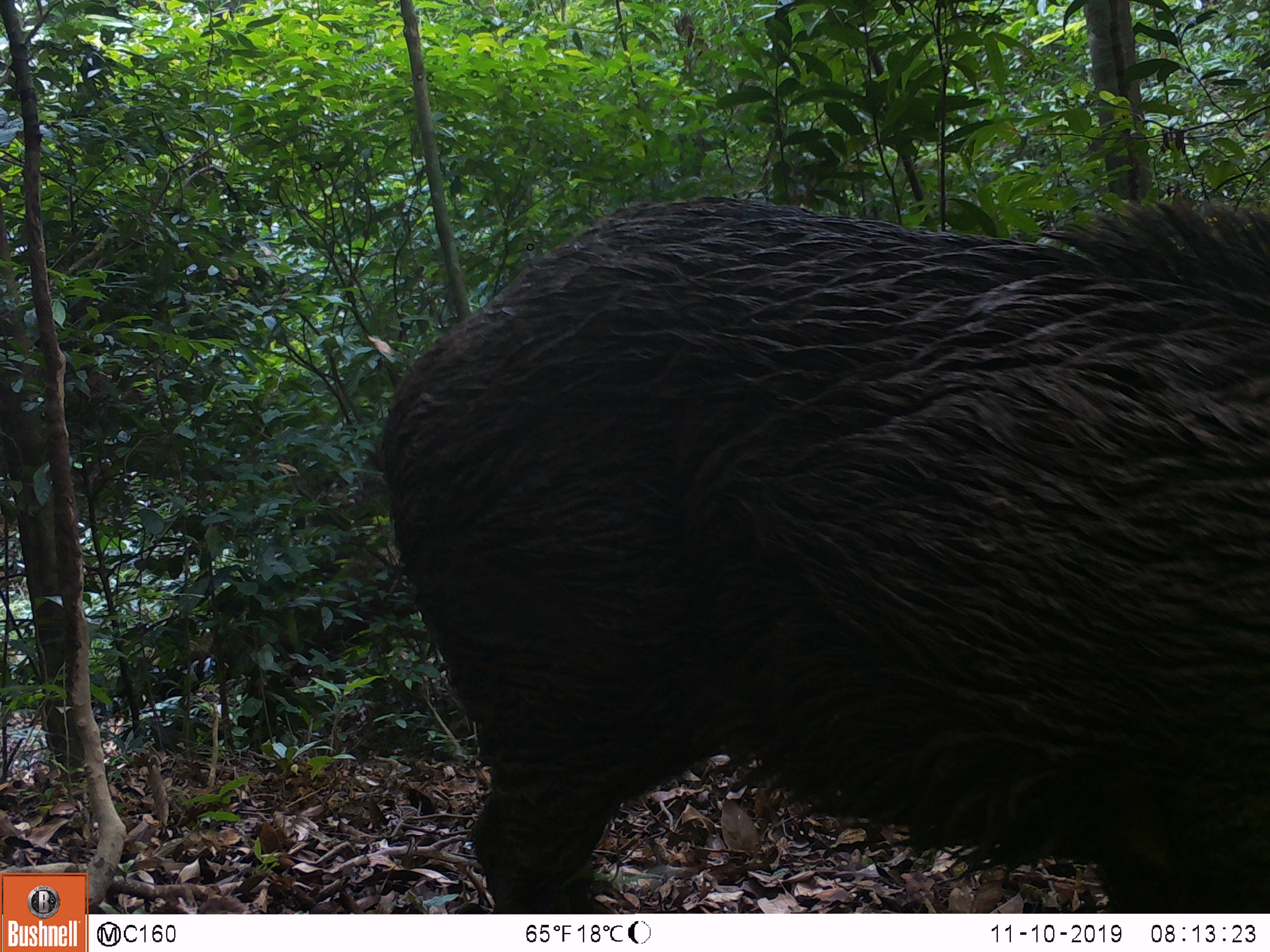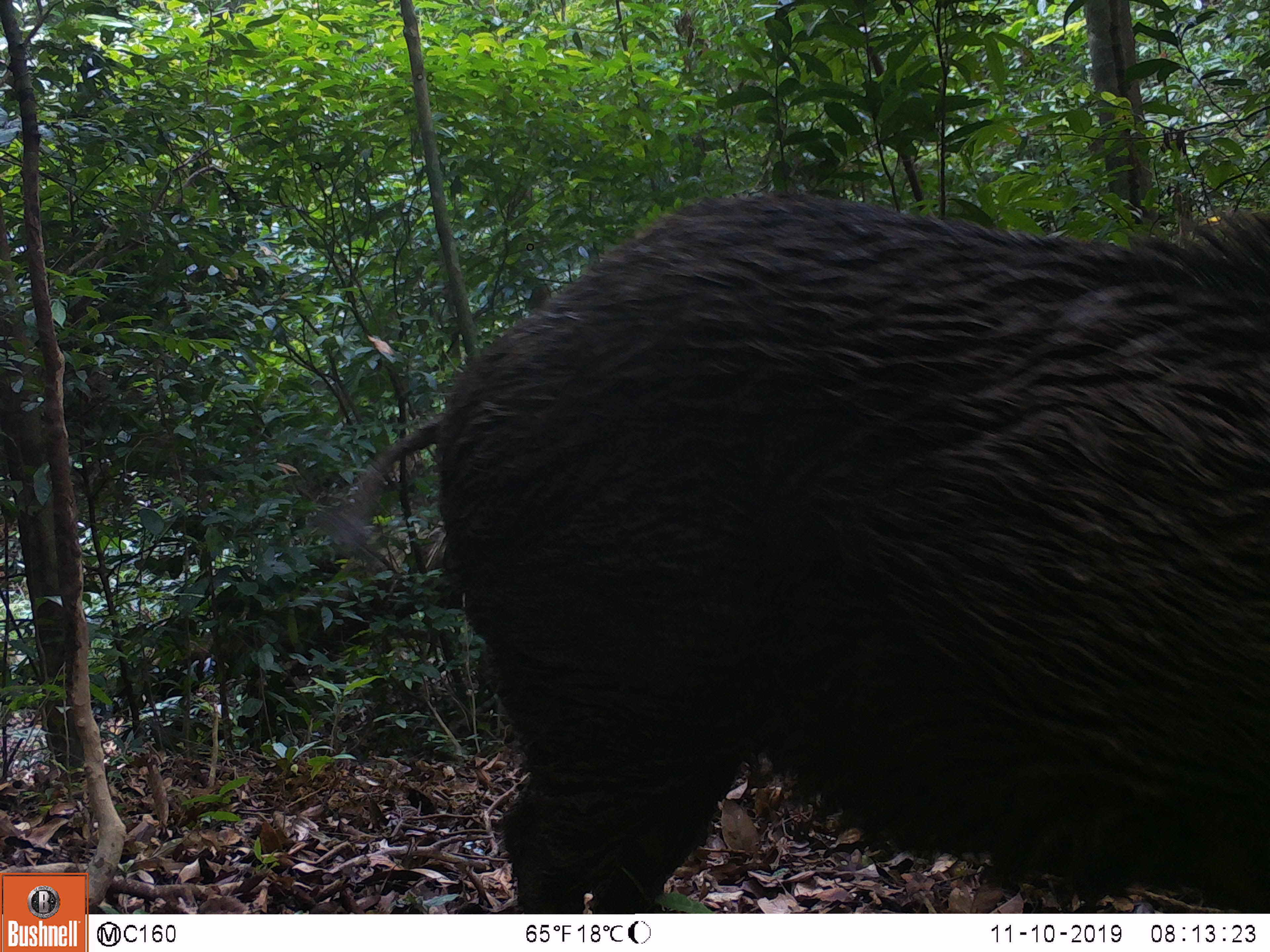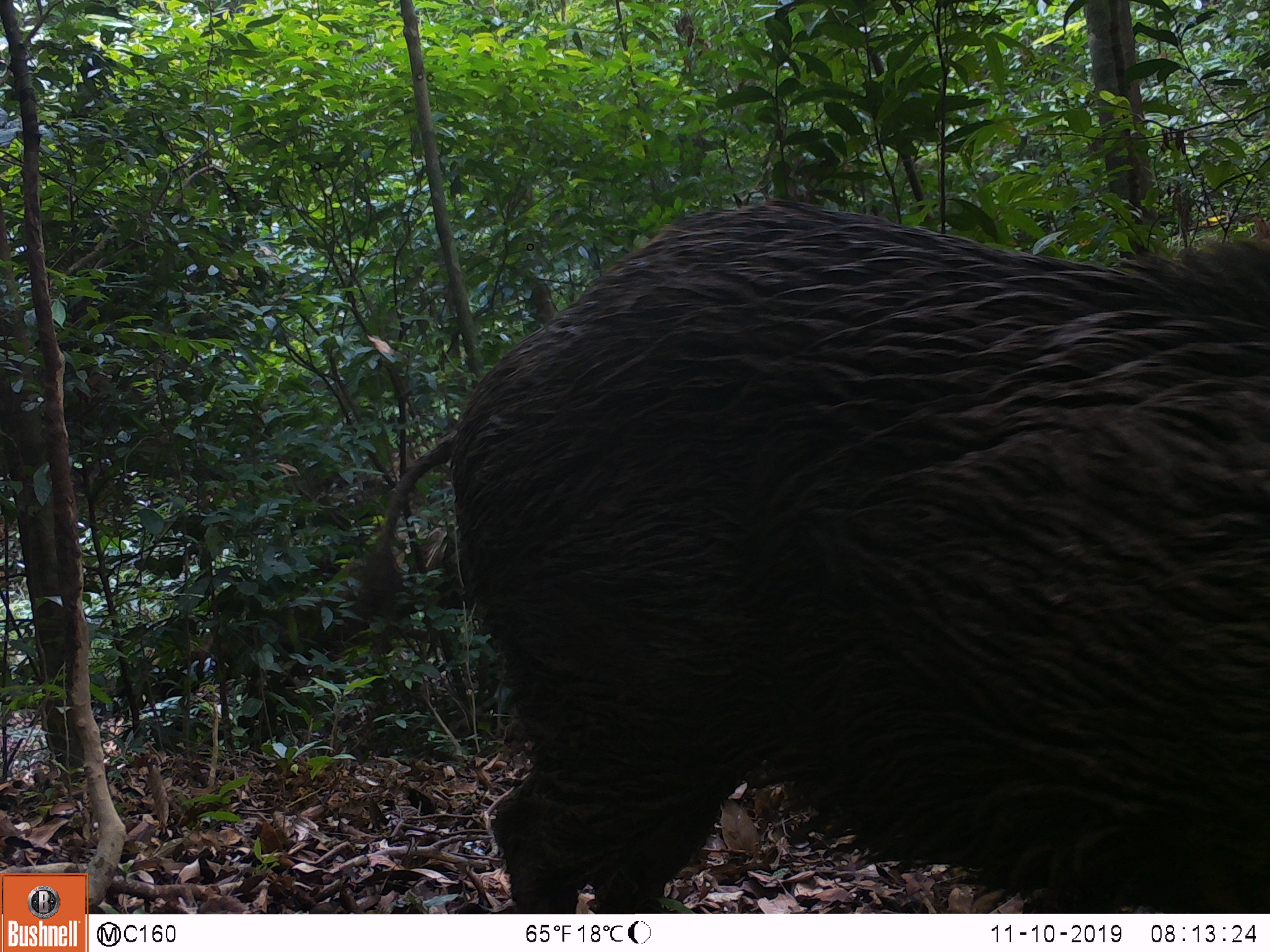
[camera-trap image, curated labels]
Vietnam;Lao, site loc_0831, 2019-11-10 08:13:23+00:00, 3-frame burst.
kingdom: Animalia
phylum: Chordata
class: Mammalia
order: Artiodactyla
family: Suidae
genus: Sus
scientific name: Sus scrofa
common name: eurasian wild pig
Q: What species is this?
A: Eurasian wild pig (Sus scrofa).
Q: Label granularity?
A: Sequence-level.